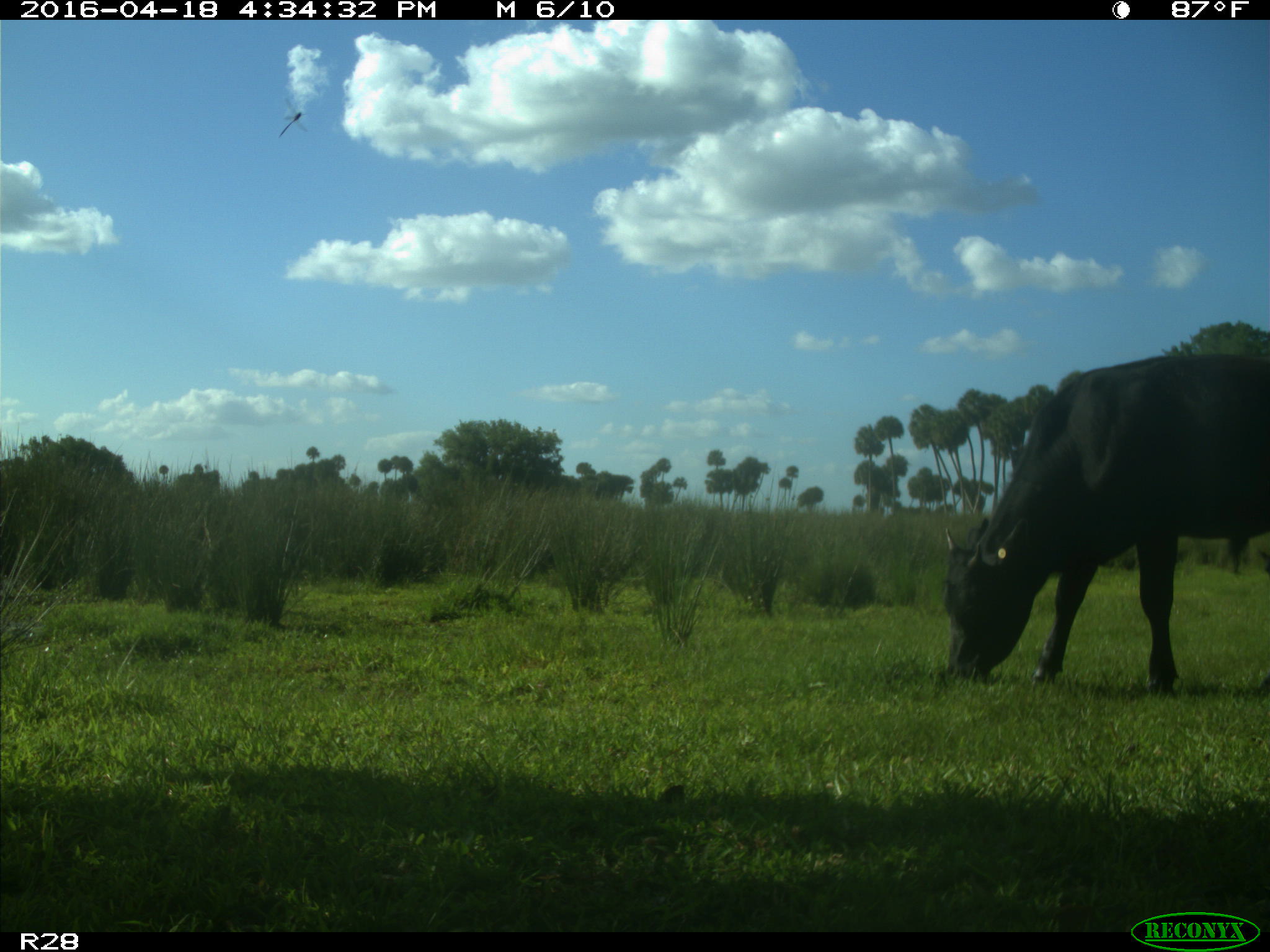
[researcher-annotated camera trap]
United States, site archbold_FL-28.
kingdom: Animalia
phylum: Chordata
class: Mammalia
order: Artiodactyla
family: Bovidae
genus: Bos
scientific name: Bos taurus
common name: domestic cow